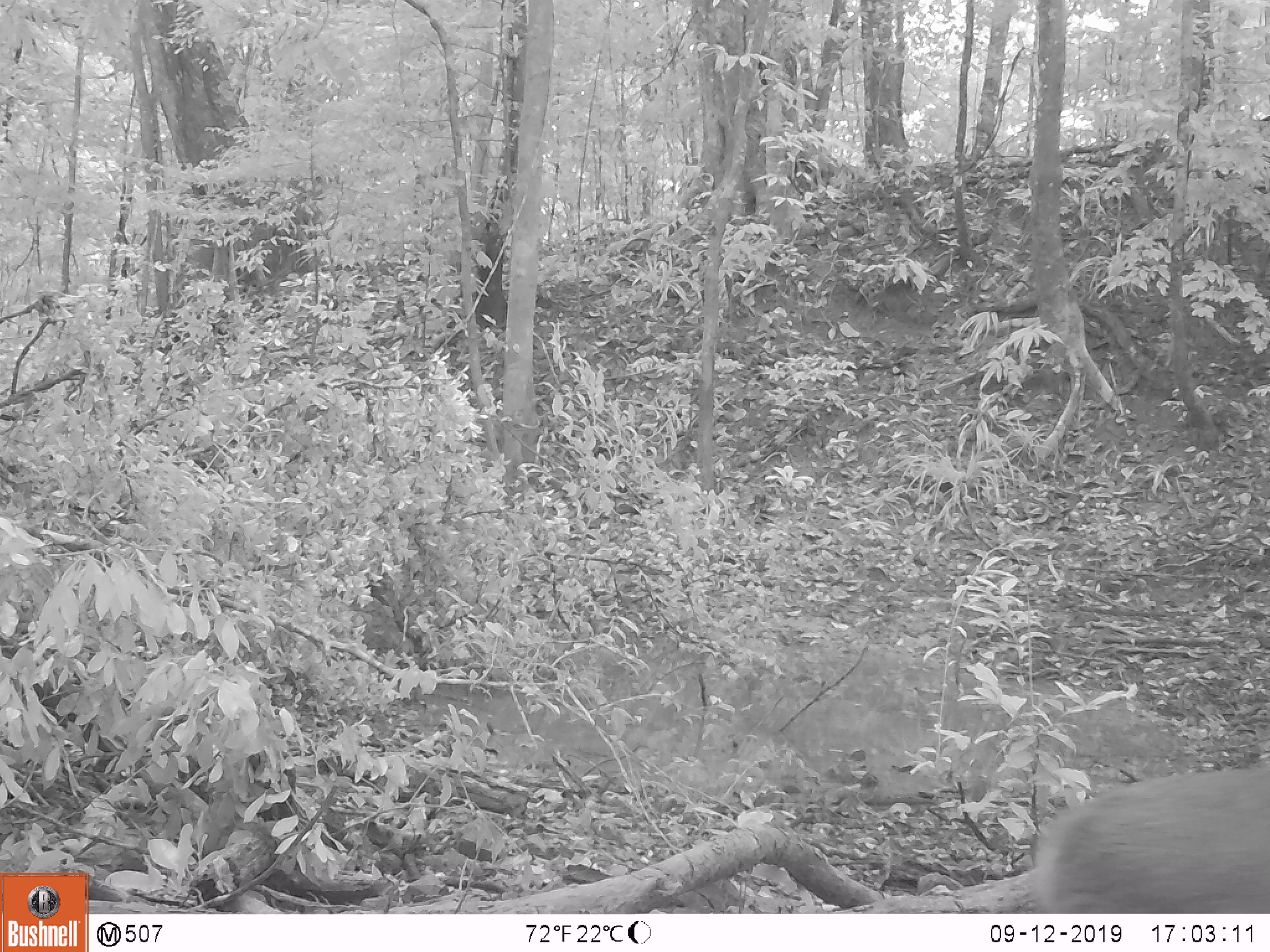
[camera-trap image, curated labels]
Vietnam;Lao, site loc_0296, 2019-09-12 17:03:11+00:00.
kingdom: Animalia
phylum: Chordata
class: Mammalia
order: Artiodactyla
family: Cervidae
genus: Muntiacus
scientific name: Muntiacus vuquangensis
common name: large-antlered muntjac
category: large antlered muntjac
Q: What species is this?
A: Large antlered muntjac (large-antlered muntjac) (Muntiacus vuquangensis).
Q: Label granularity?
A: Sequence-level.